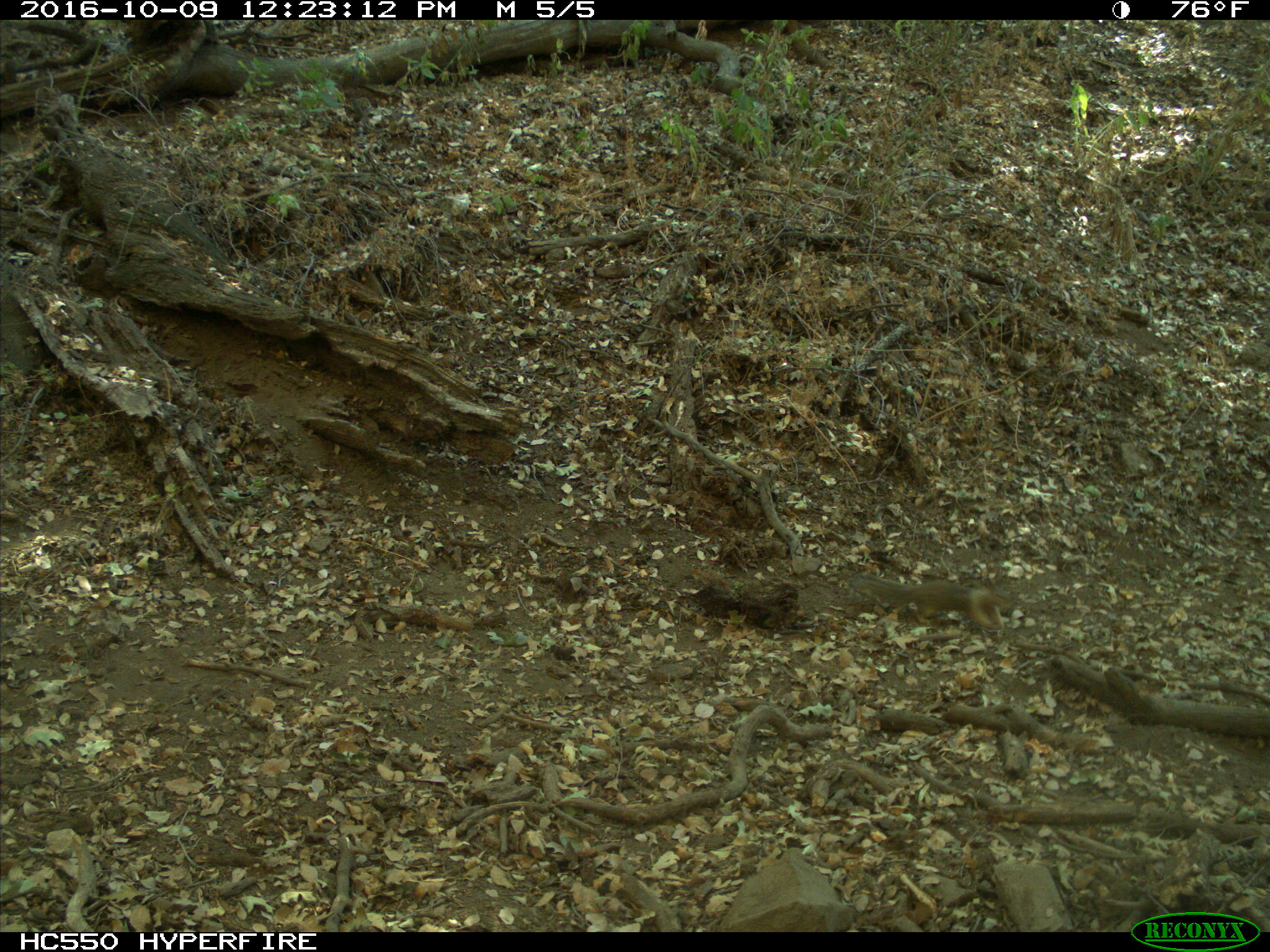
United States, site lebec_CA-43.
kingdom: Animalia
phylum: Chordata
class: Mammalia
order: Rodentia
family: Sciuridae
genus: Otospermophilus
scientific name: Otospermophilus beecheyi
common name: california ground squirrel